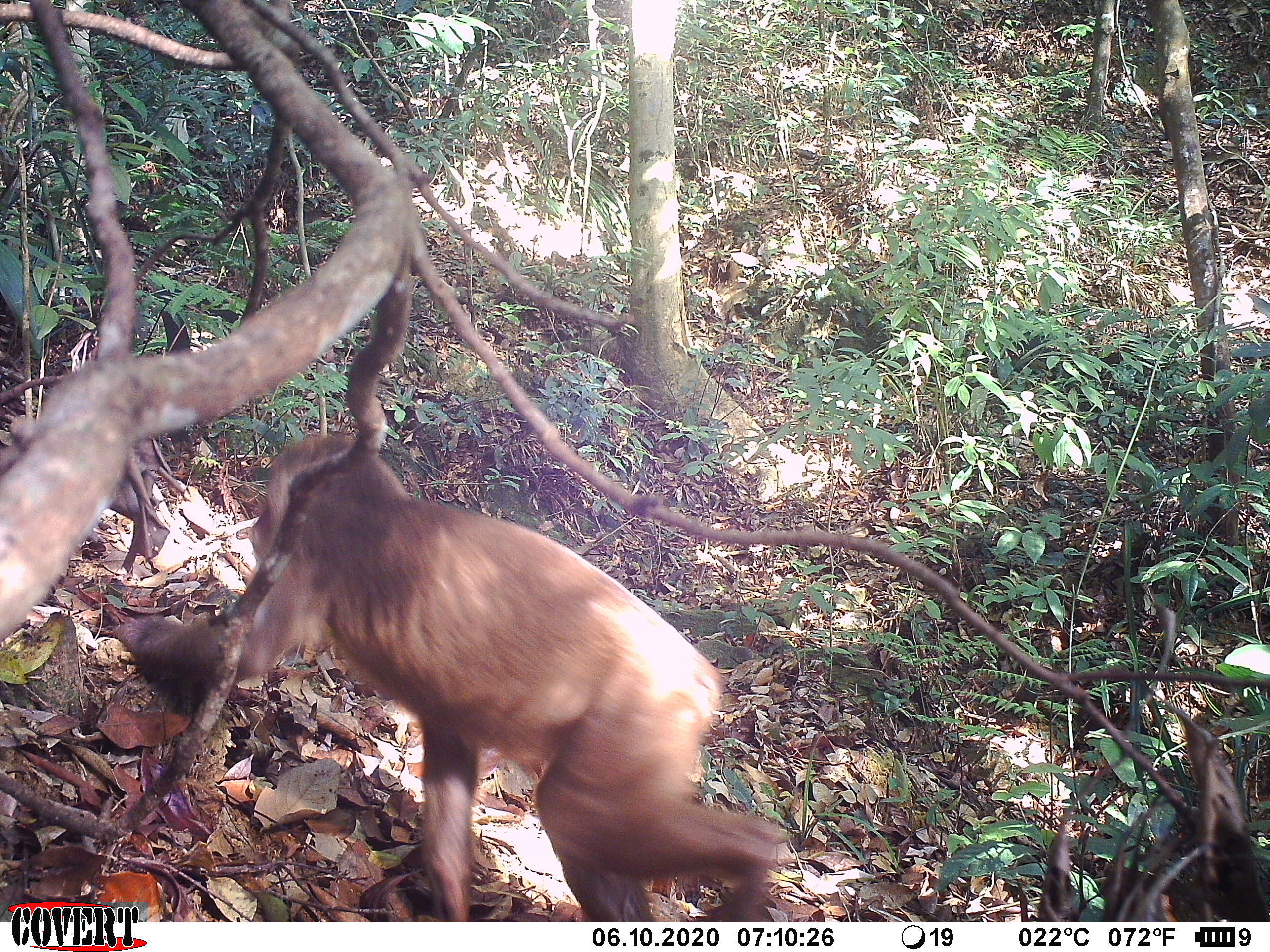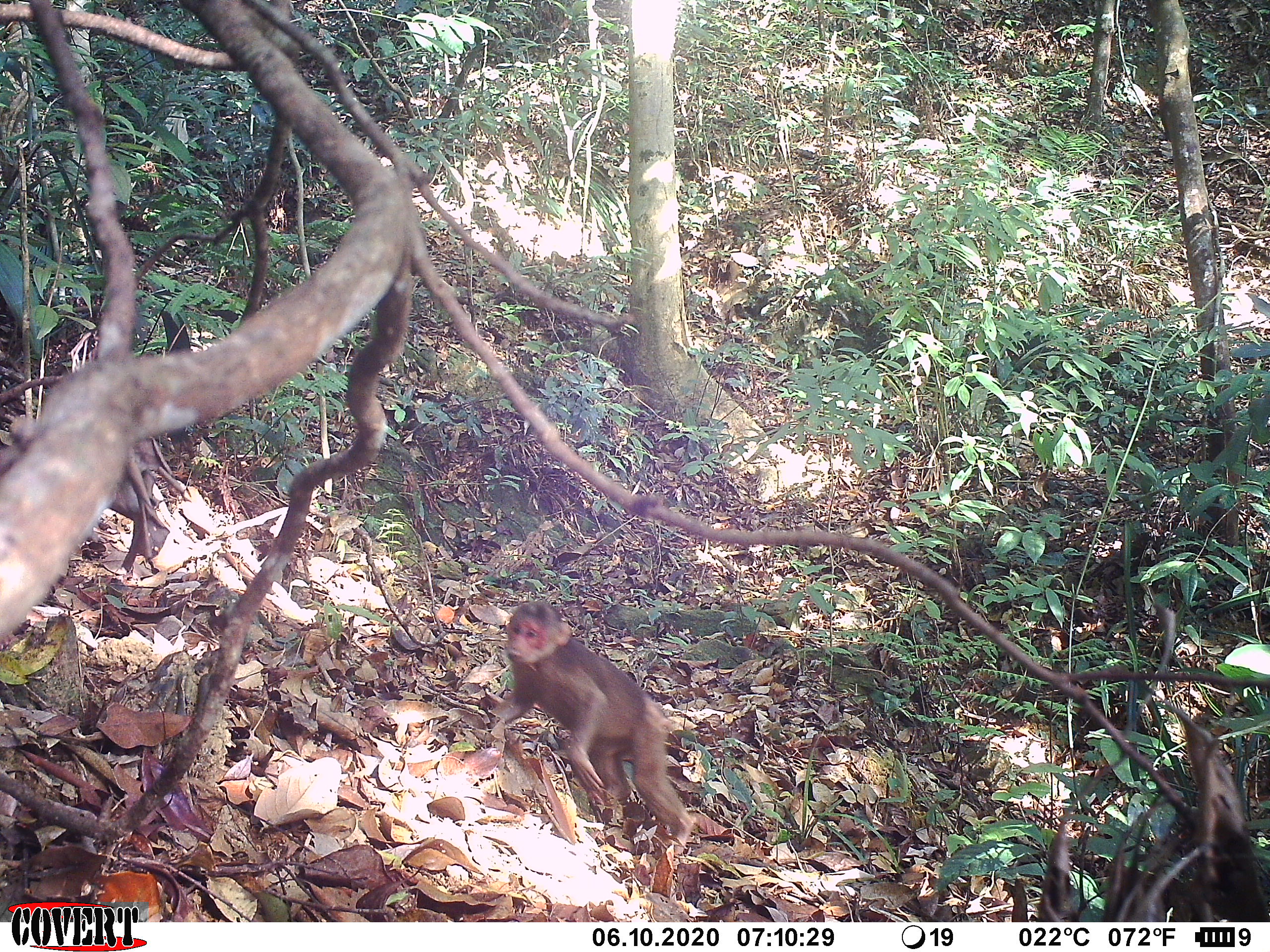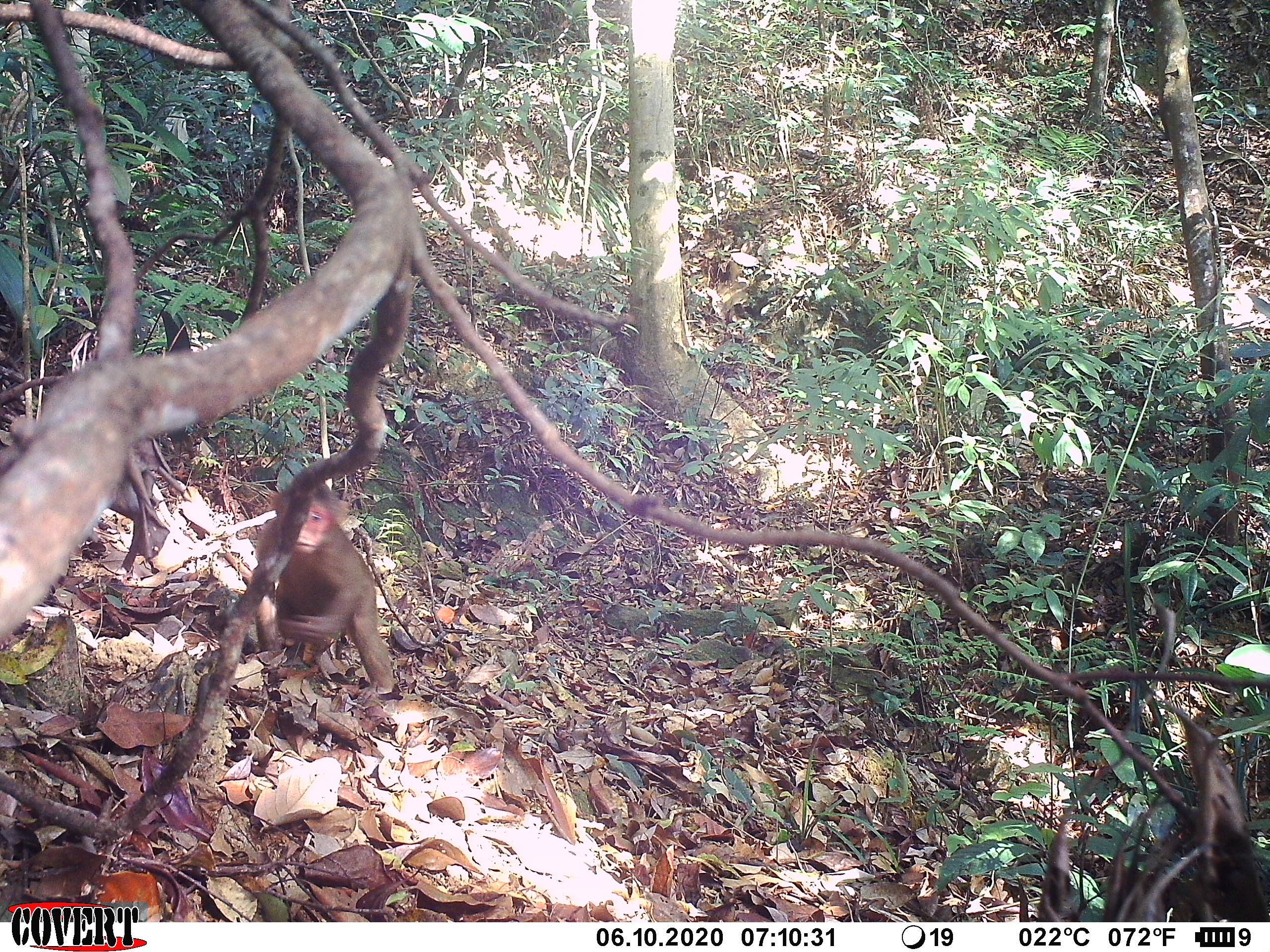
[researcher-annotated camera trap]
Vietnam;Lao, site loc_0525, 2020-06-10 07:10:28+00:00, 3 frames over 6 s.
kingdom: Animalia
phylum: Chordata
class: Mammalia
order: Primates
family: Cercopithecidae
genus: Macaca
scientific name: Macaca arctoides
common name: stump-tailed macaque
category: stump tailed macaque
Stump tailed macaque (stump-tailed macaque) (Macaca arctoides). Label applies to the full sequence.